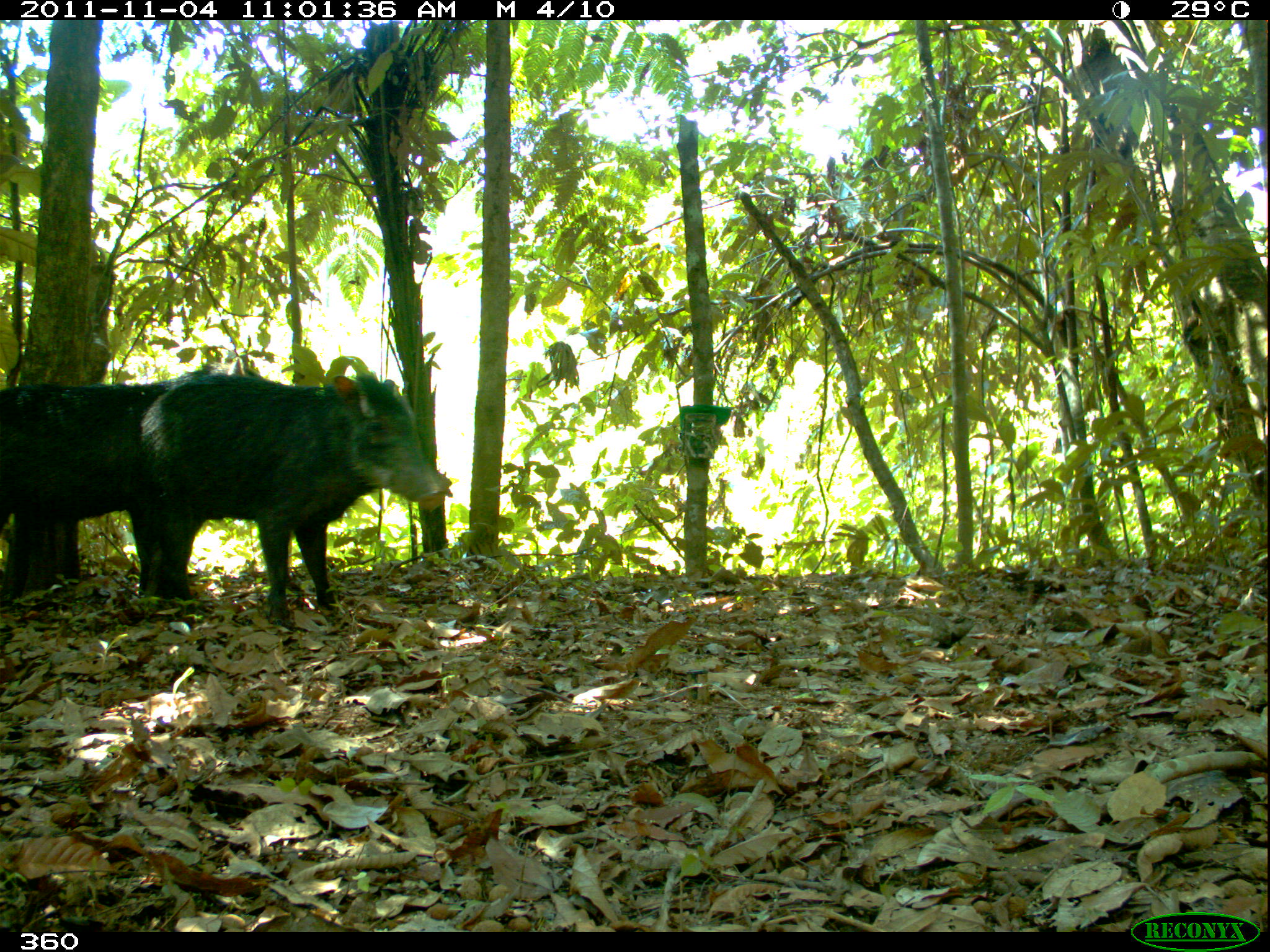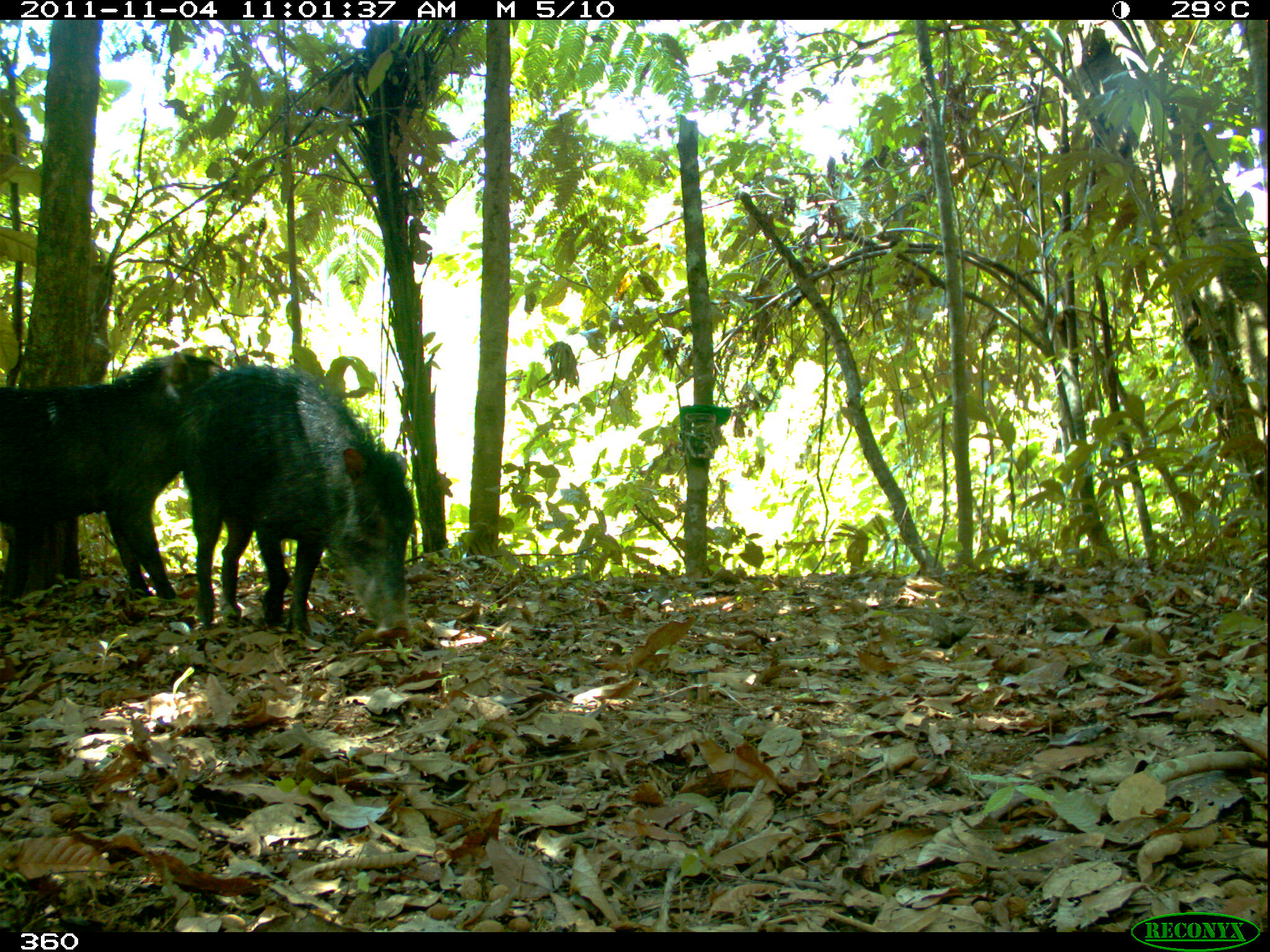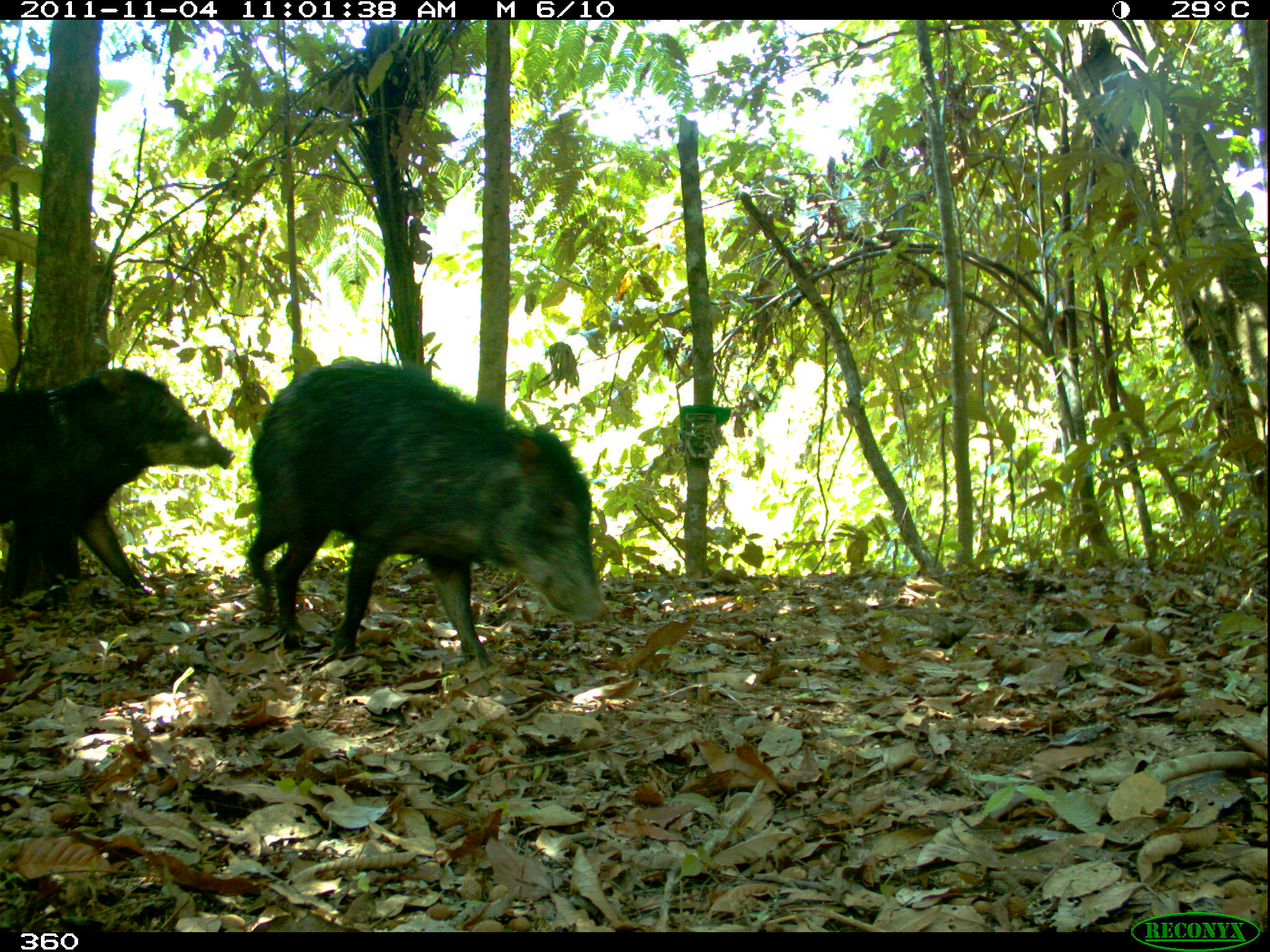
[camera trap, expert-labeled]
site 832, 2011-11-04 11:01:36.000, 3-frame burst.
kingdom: Animalia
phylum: Chordata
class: Mammalia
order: Artiodactyla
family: Tayassuidae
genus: Tayassu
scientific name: Tayassu pecari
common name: white-lipped peccary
Tayassu pecari (white-lipped peccary).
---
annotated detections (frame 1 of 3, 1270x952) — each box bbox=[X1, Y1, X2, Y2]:
tayassu pecari: bbox=[134, 371, 448, 626]; bbox=[0, 356, 284, 602]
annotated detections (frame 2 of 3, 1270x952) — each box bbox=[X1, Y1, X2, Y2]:
tayassu pecari: bbox=[176, 363, 418, 644]; bbox=[0, 349, 247, 611]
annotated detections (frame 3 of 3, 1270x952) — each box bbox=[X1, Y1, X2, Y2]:
tayassu pecari: bbox=[242, 354, 611, 670]; bbox=[0, 362, 236, 608]